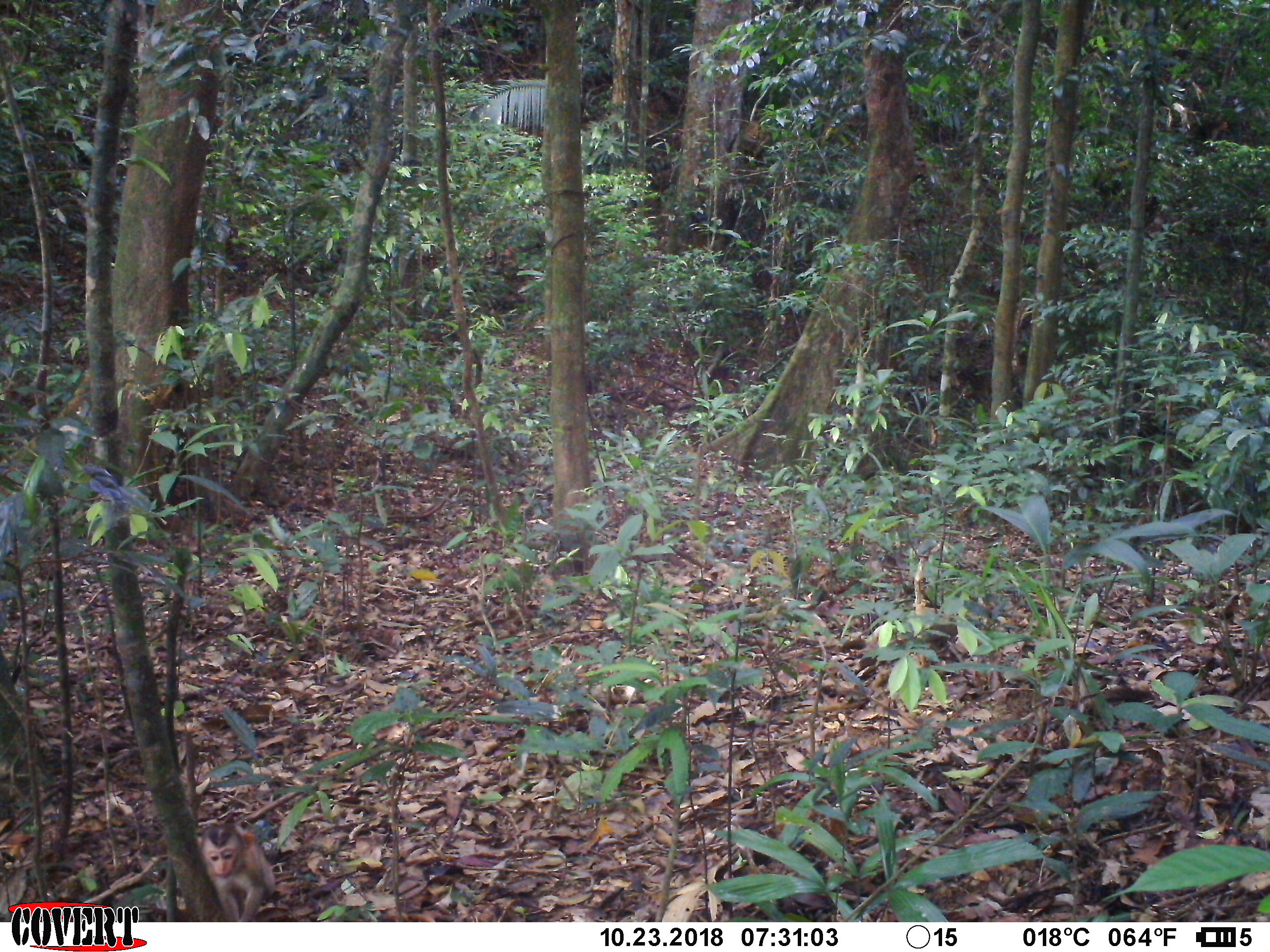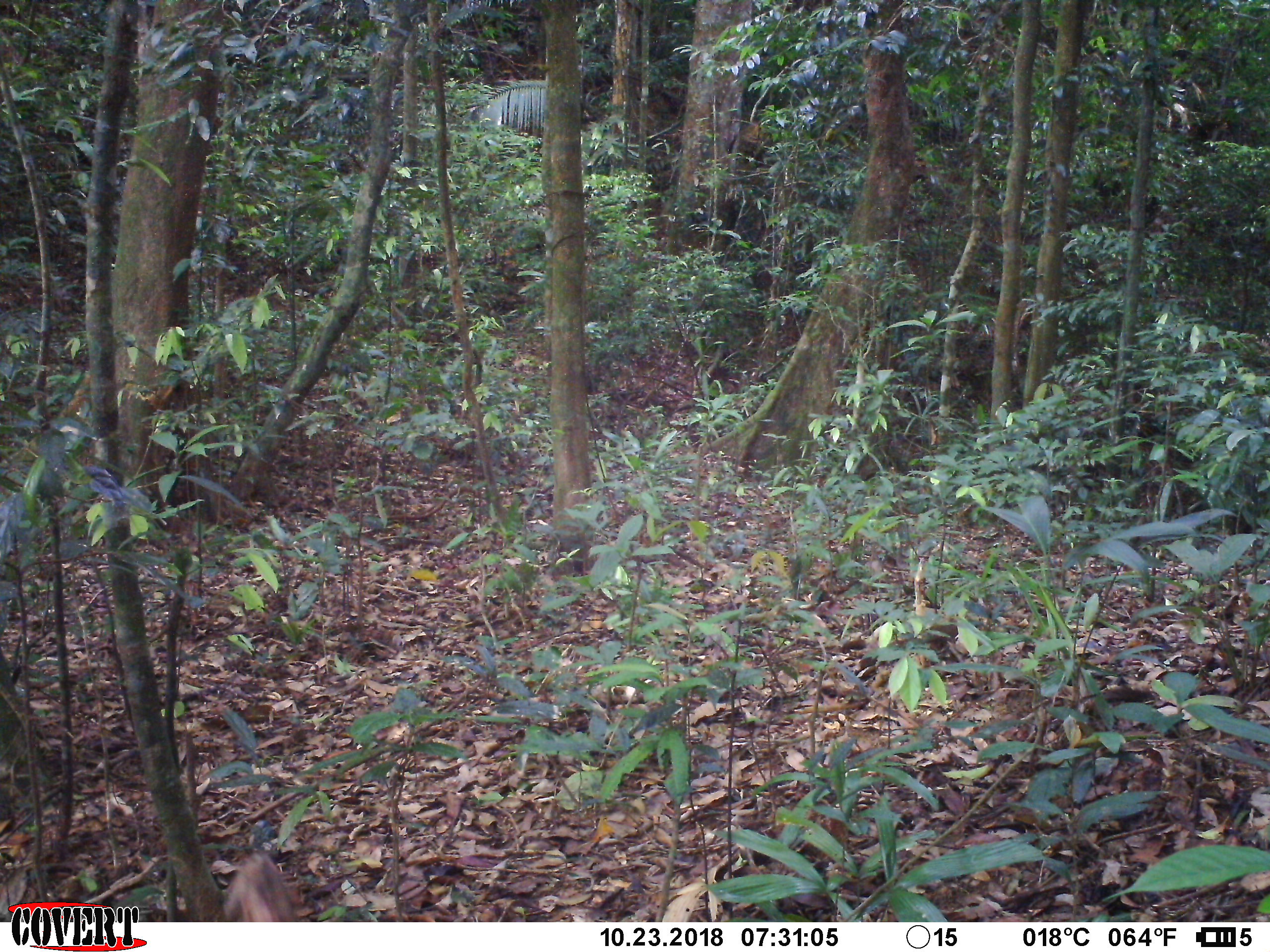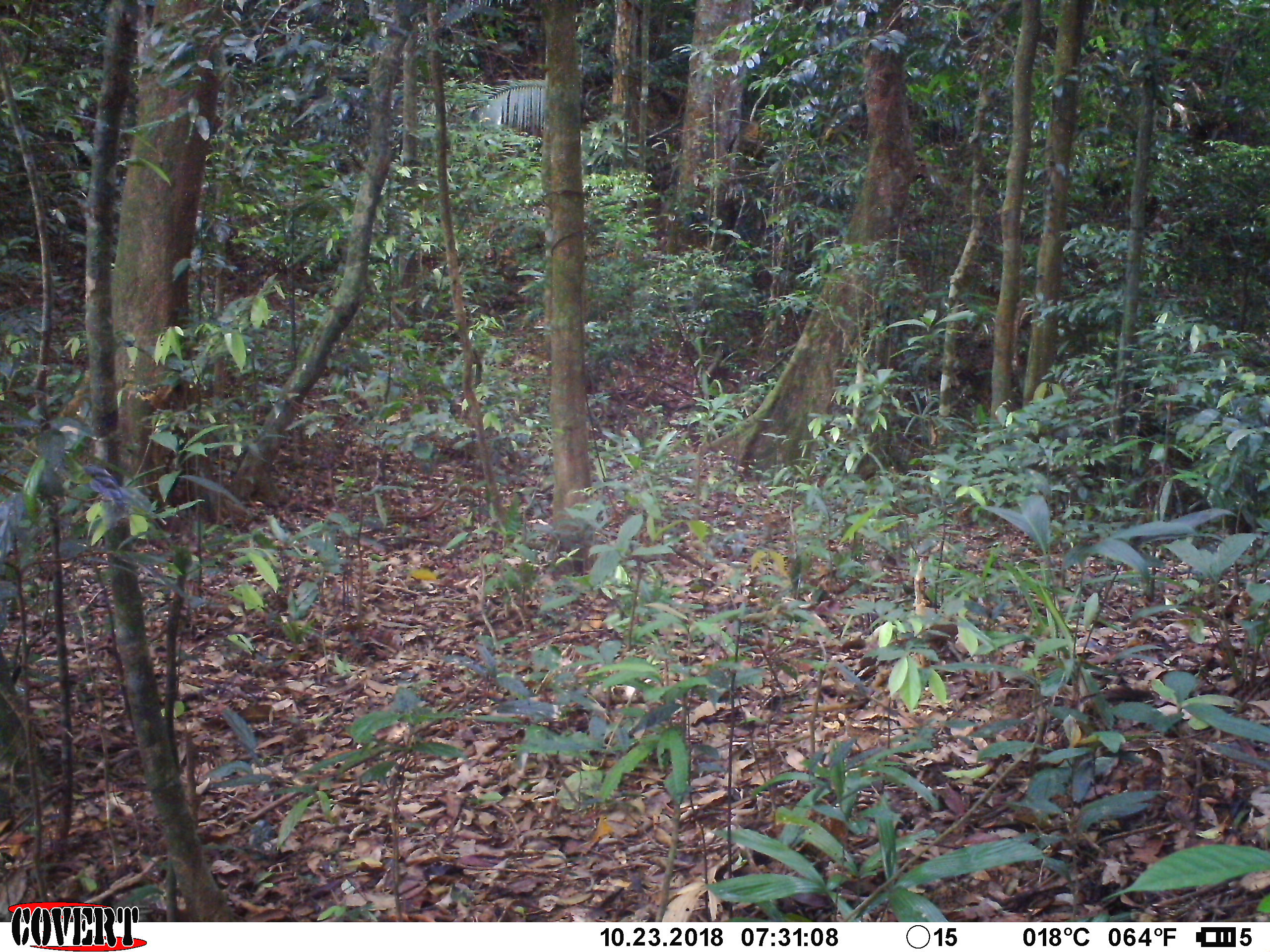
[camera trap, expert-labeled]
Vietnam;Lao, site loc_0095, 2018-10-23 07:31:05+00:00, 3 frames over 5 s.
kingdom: Animalia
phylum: Chordata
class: Mammalia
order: Primates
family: Cercopithecidae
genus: Macaca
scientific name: Macaca nemestrina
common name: pig-tailed macaque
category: pig tailed macaque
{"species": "pig tailed macaque (pig-tailed macaque) (Macaca nemestrina)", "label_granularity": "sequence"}